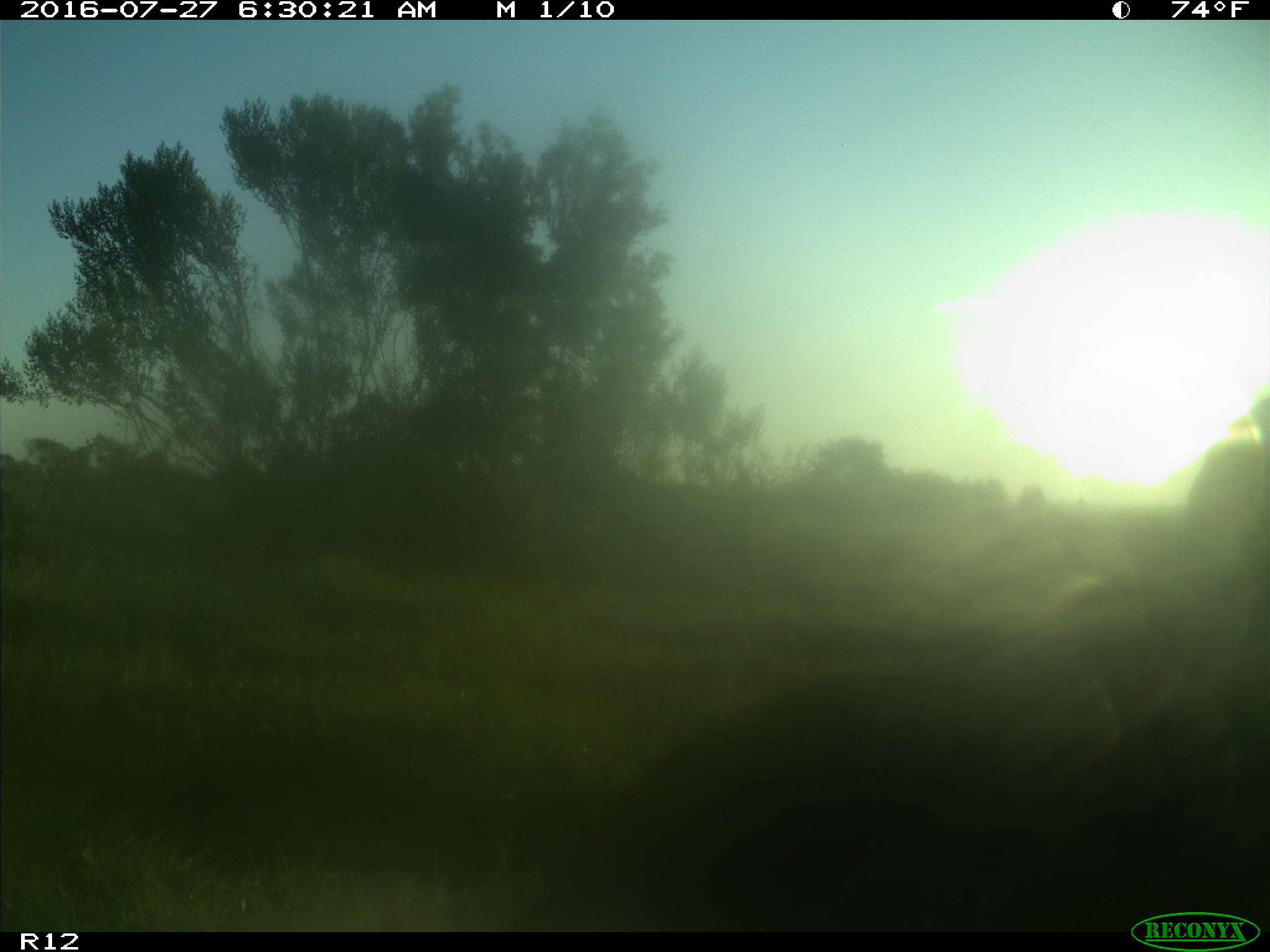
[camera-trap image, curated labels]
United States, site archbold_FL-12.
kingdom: Animalia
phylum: Chordata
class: Mammalia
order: Artiodactyla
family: Bovidae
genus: Bos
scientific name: Bos taurus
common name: domestic cow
Bos taurus (domestic cow).